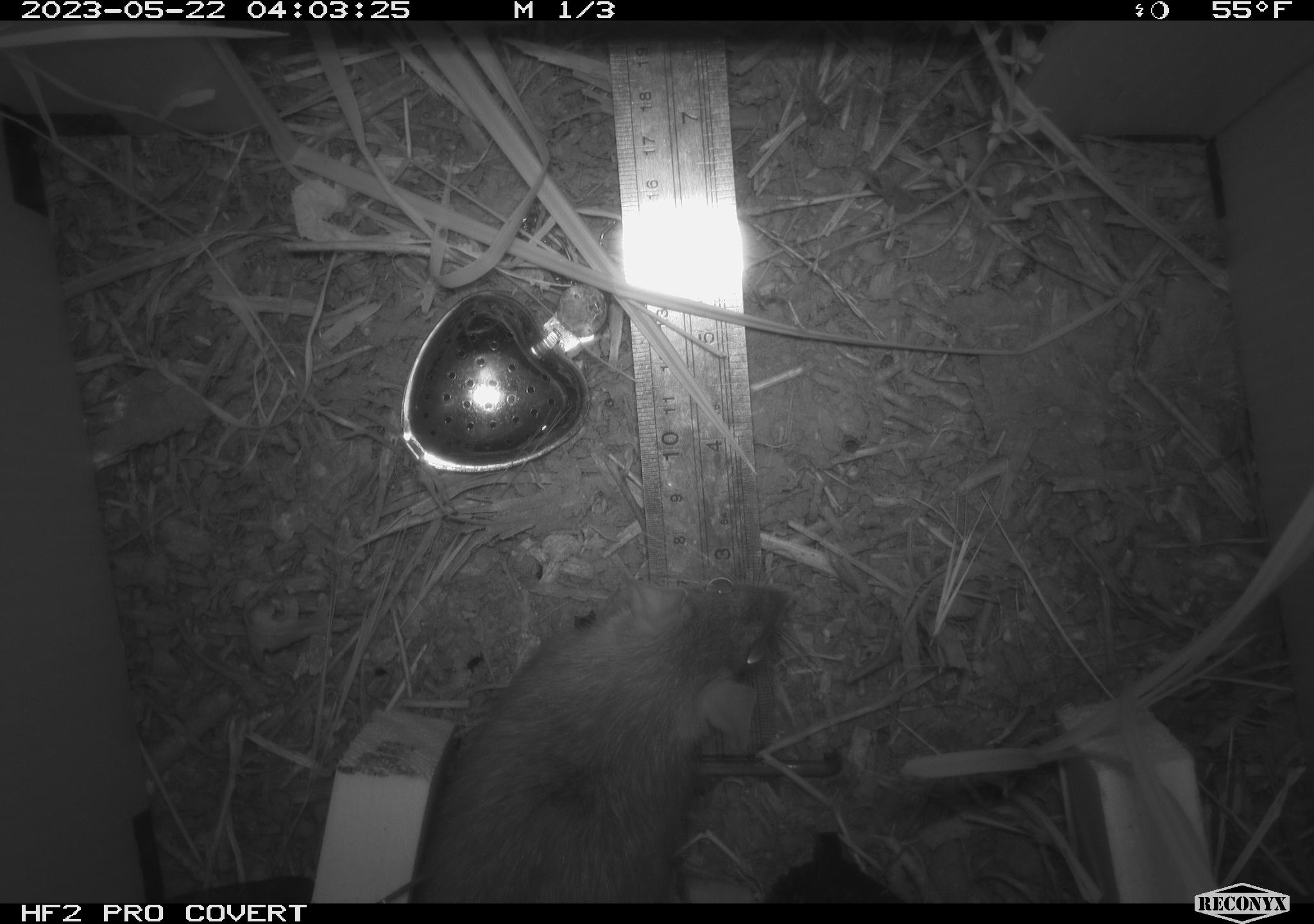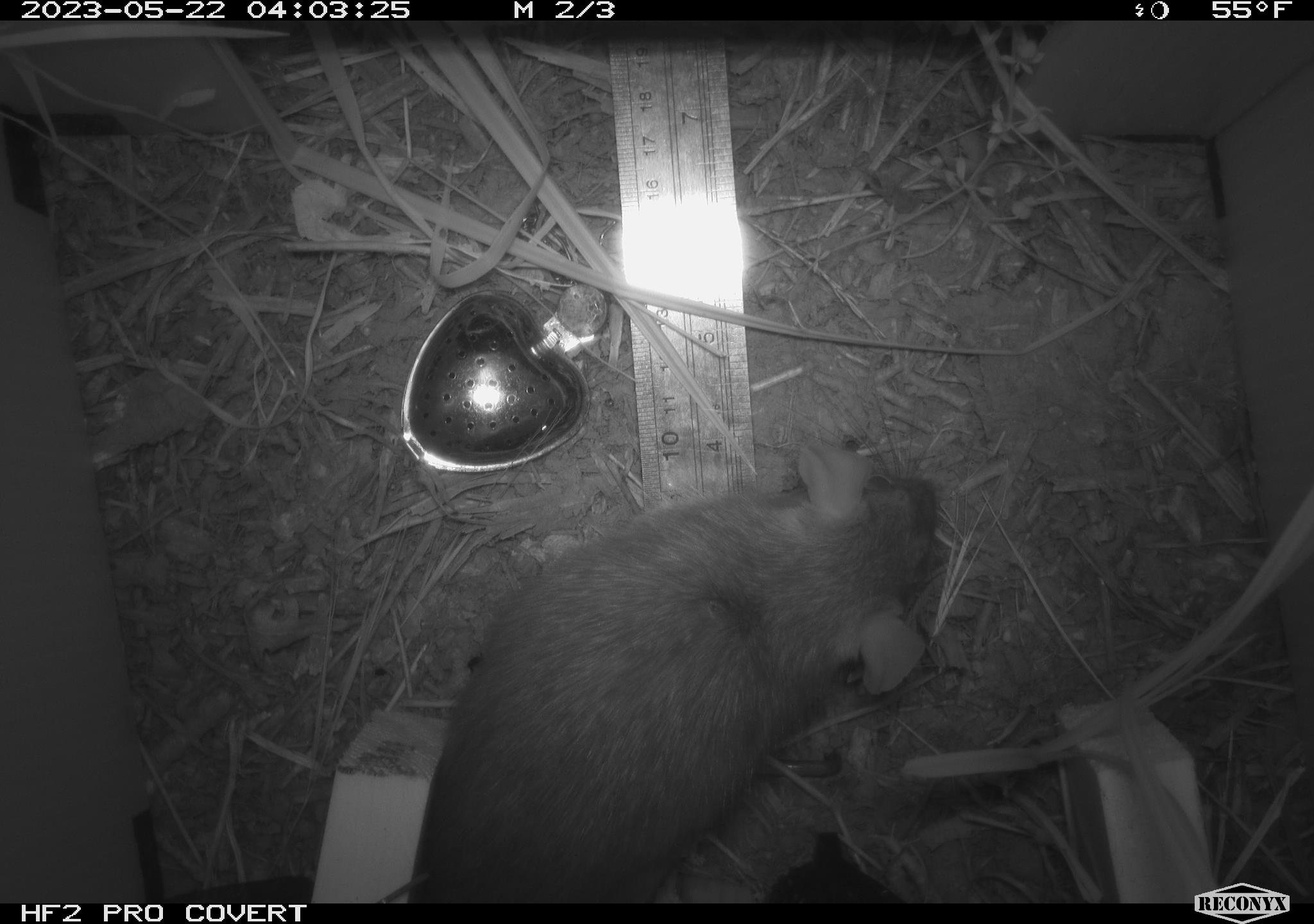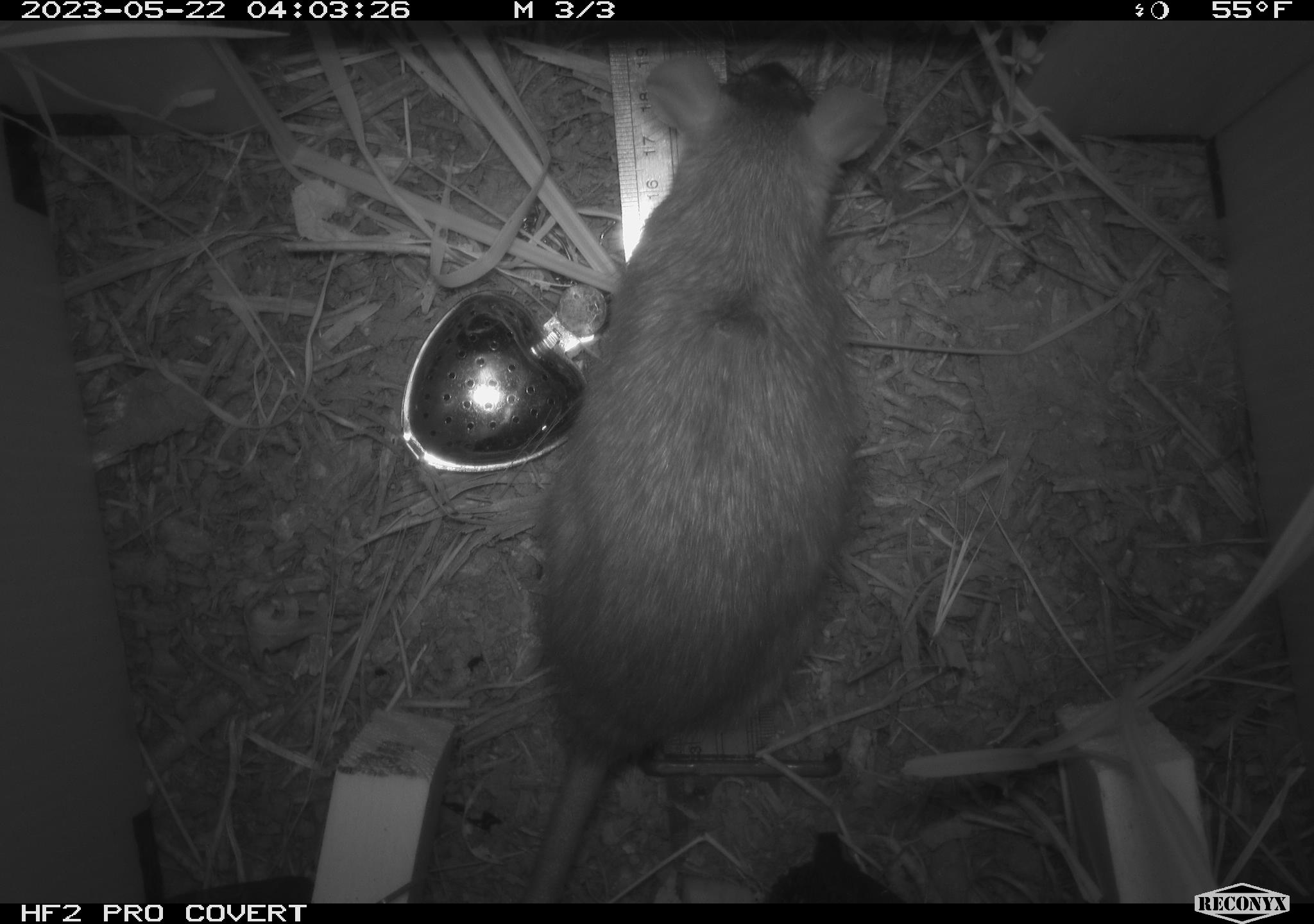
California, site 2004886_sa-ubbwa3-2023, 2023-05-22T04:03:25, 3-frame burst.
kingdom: Animalia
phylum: Chordata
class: Mammalia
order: Rodentia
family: Muridae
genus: Rattus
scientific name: Rattus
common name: rat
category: rattus species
Rattus species (rat) (Rattus).